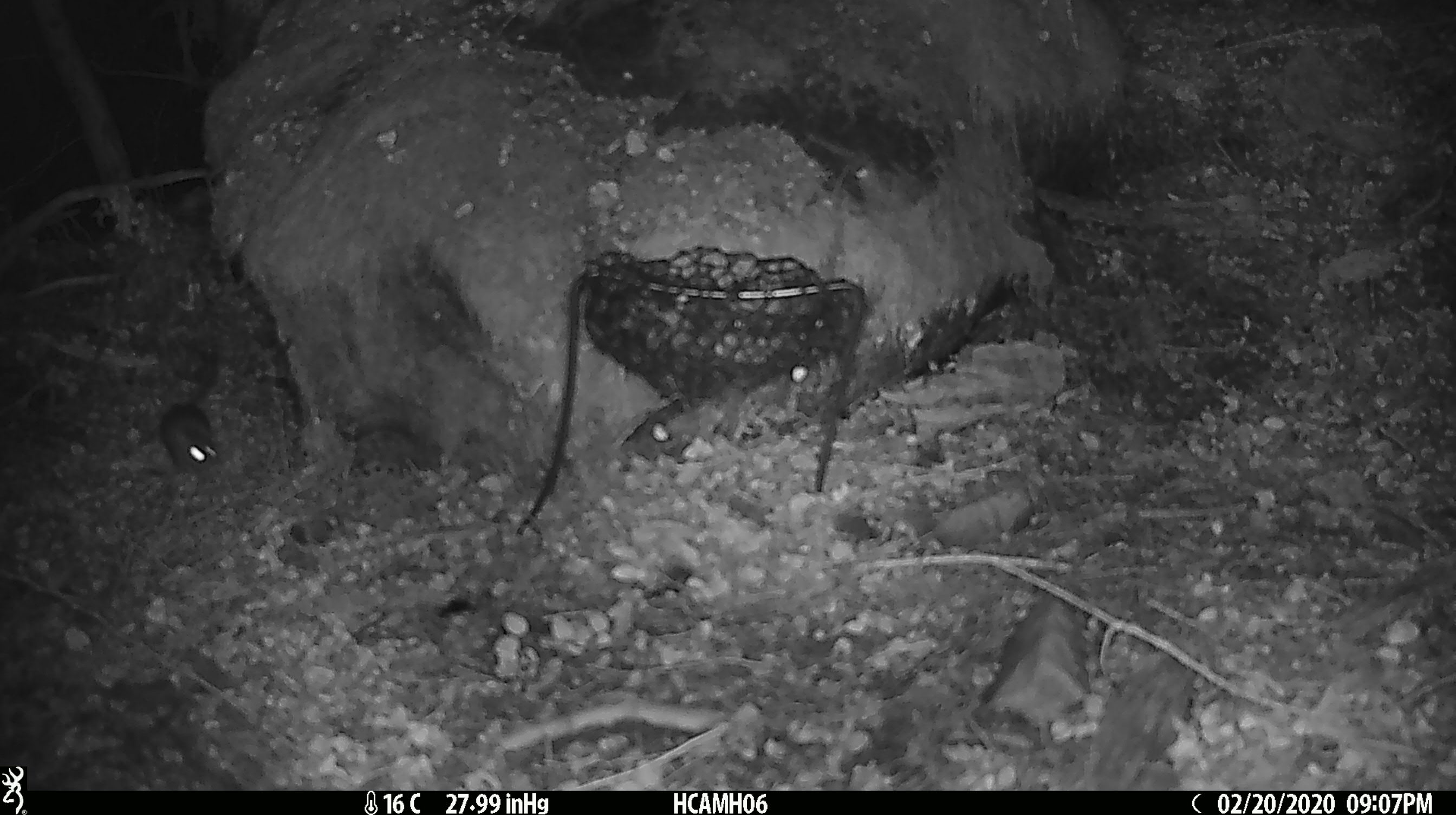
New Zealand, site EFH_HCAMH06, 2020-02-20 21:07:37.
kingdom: Animalia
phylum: Chordata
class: Mammalia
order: Rodentia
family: Muridae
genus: Mus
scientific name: Mus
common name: mouse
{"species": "mouse (Mus)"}